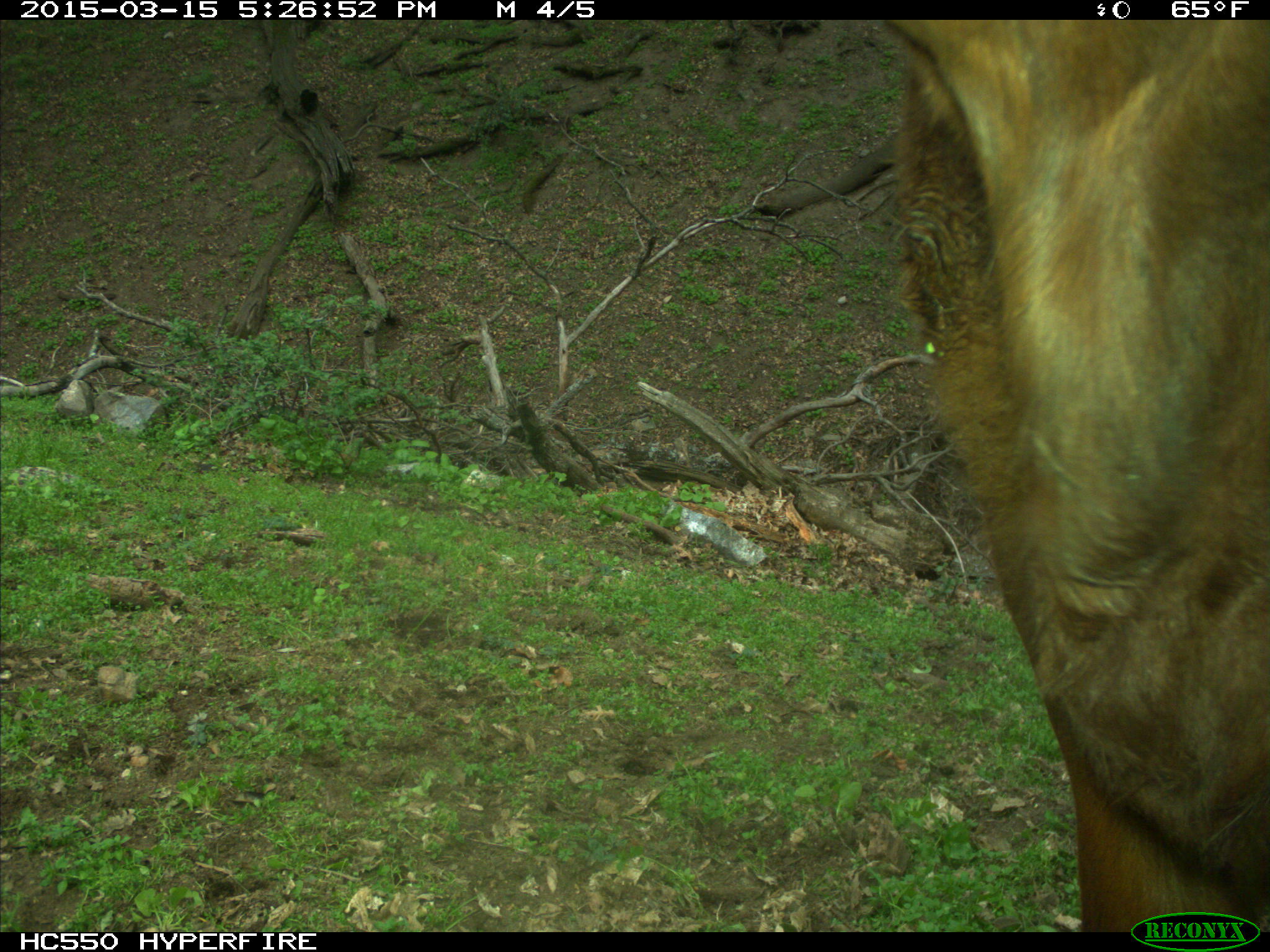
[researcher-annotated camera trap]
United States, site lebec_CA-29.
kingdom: Animalia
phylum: Chordata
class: Mammalia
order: Artiodactyla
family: Bovidae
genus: Bos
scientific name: Bos taurus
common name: domestic cow